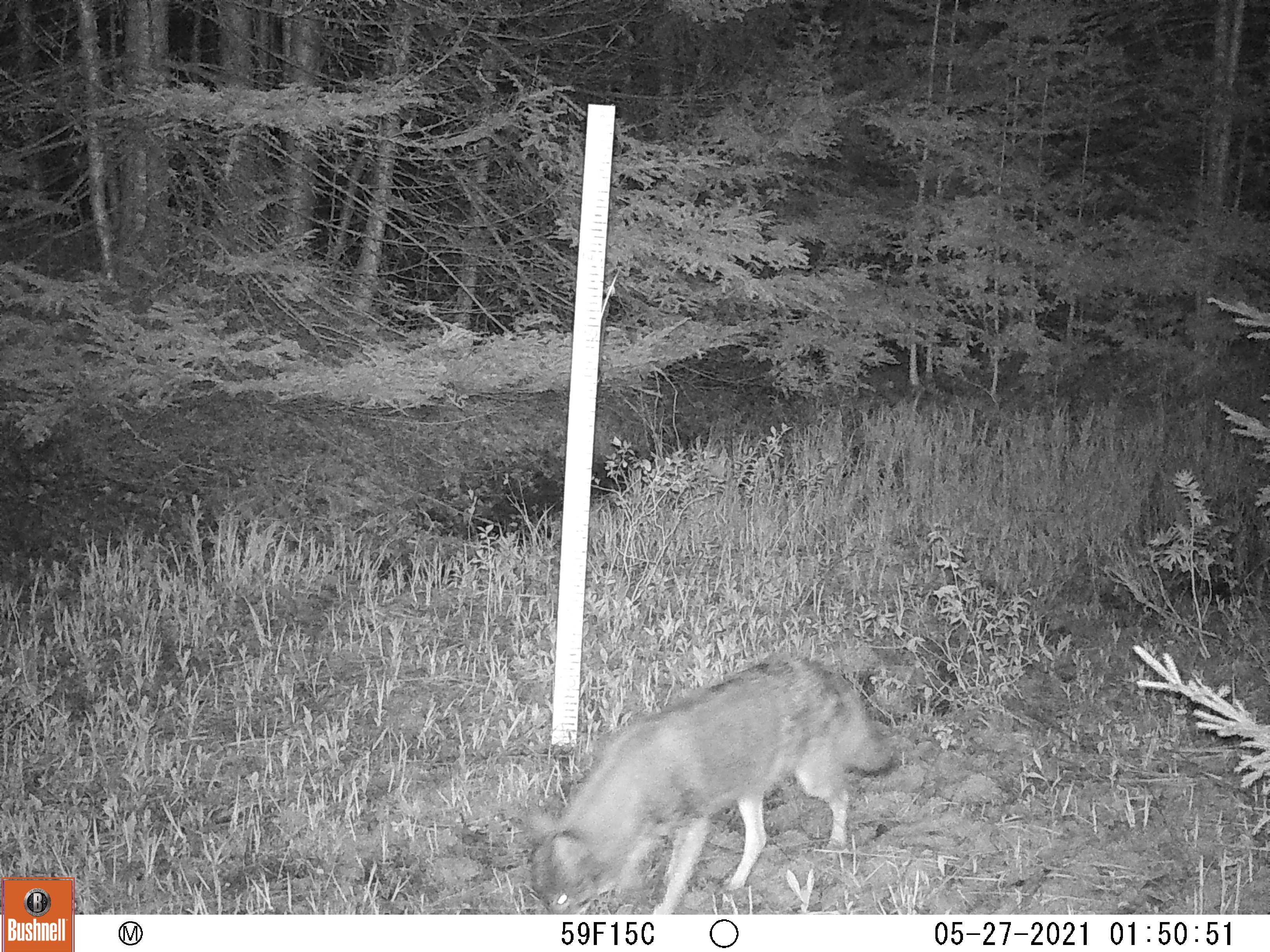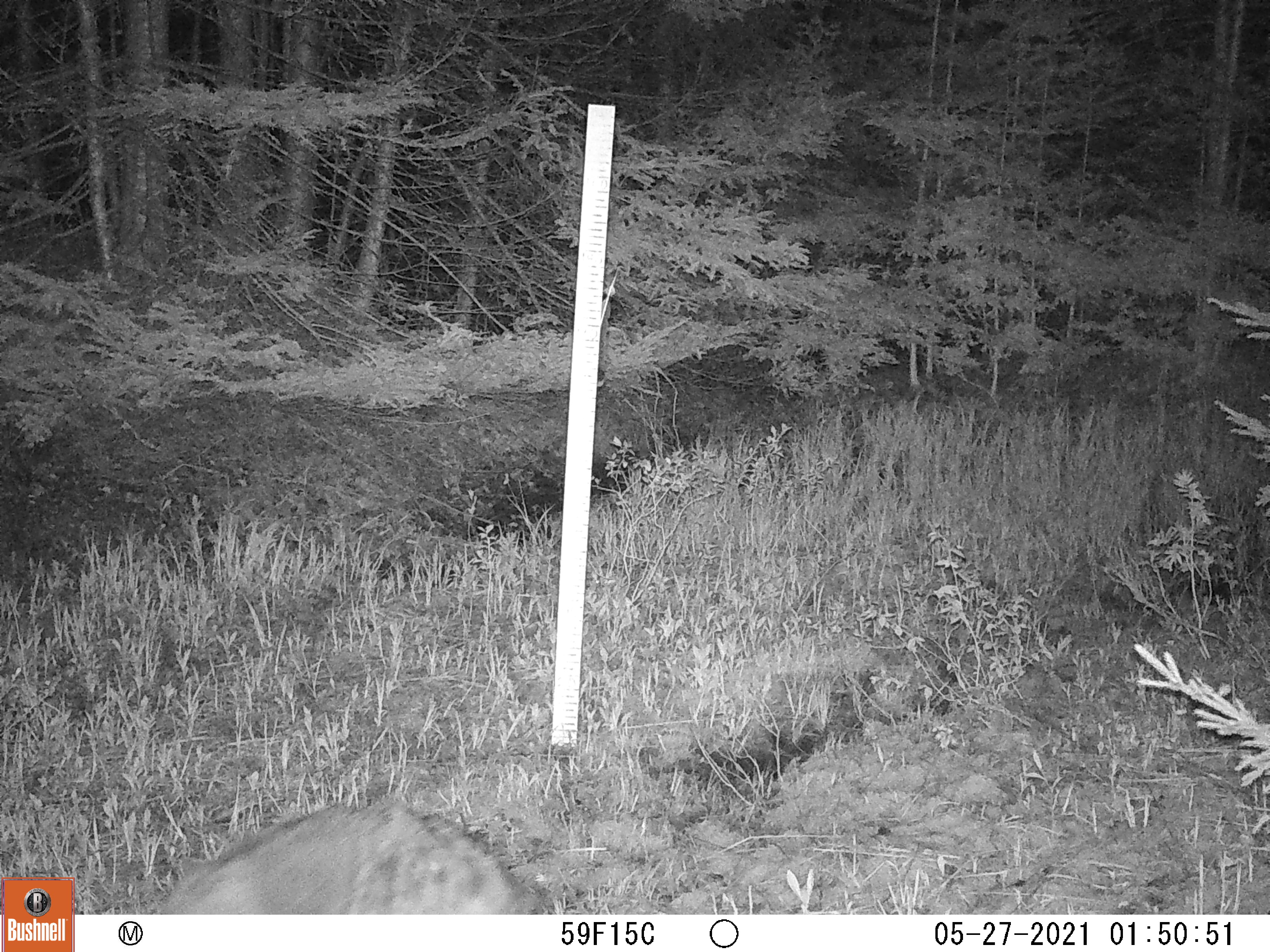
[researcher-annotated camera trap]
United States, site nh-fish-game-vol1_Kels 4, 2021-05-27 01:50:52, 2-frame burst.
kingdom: Animalia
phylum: Chordata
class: Mammalia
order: Carnivora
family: Canidae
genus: Canis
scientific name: Canis latrans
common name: coyote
Coyote (Canis latrans).